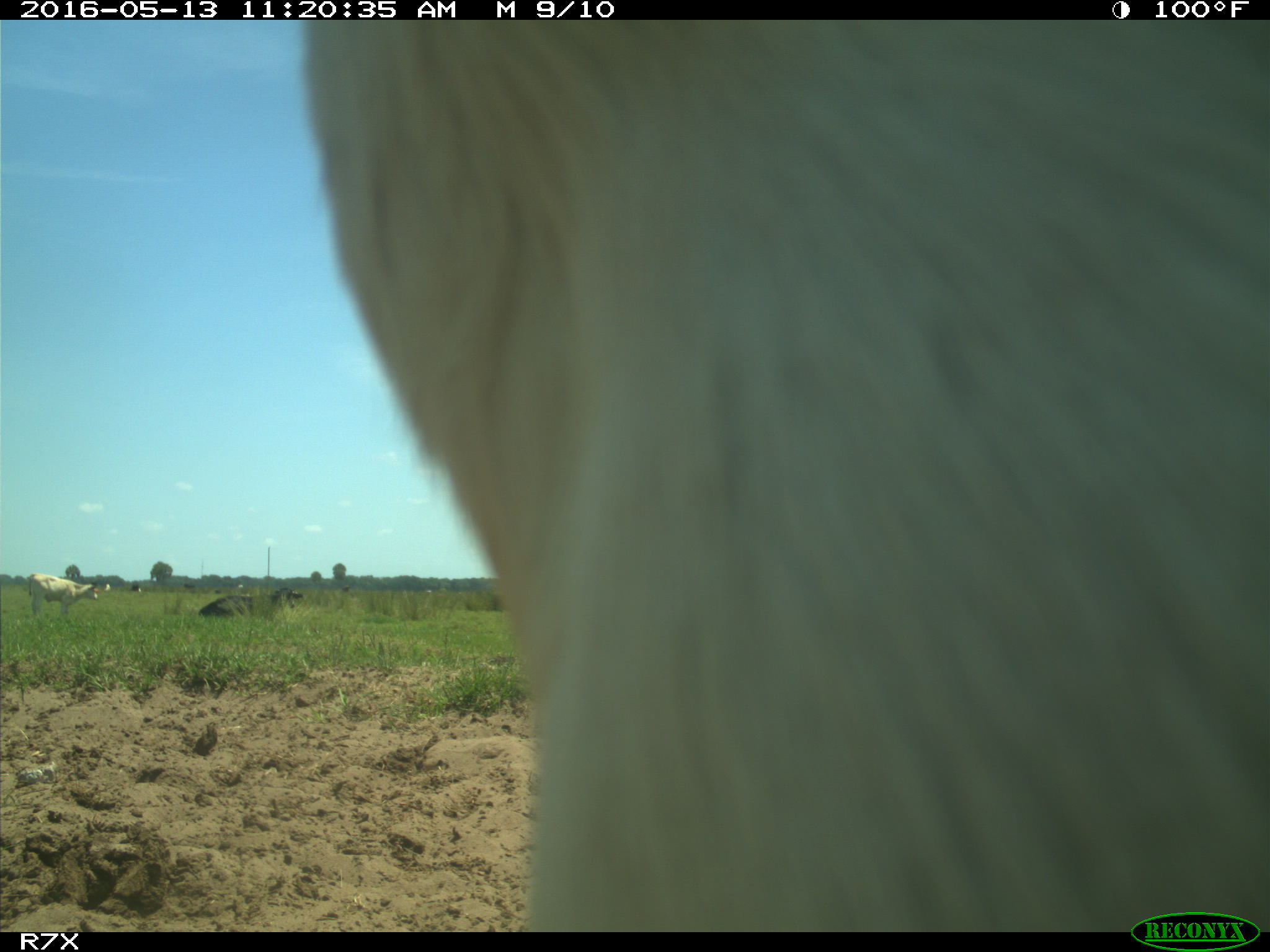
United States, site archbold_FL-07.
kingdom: Animalia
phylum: Chordata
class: Mammalia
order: Artiodactyla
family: Bovidae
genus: Bos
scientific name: Bos taurus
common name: domestic cow